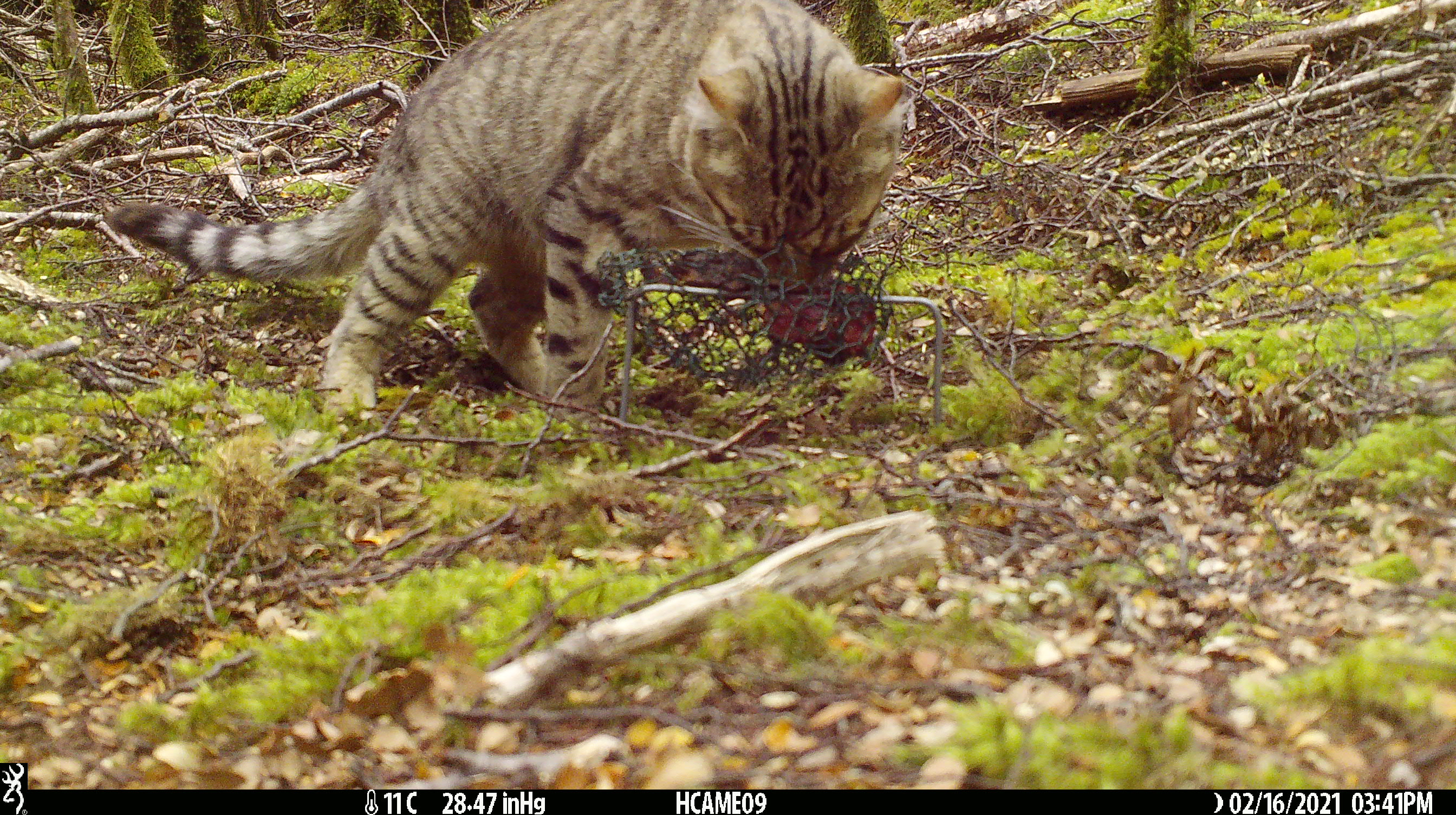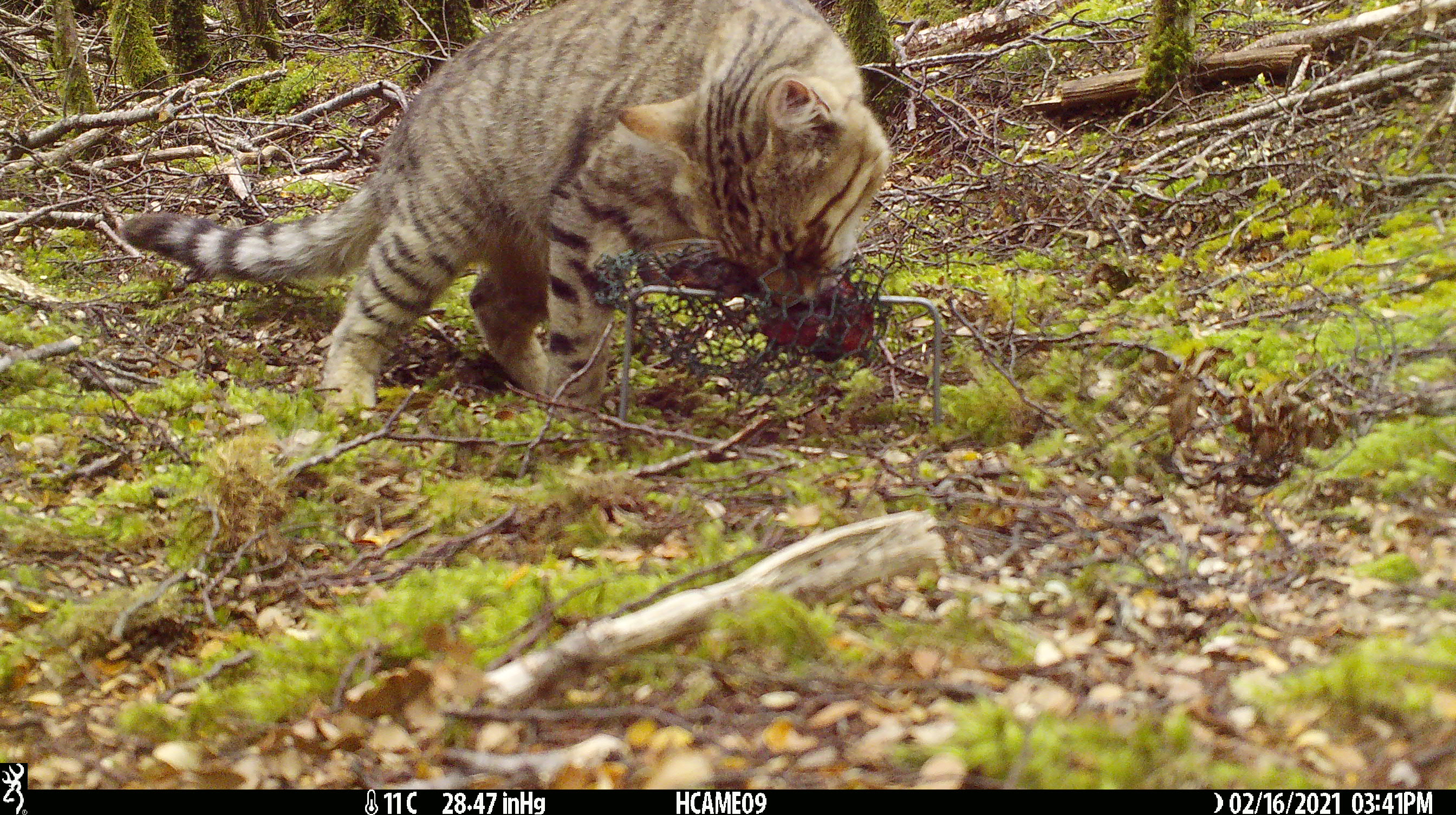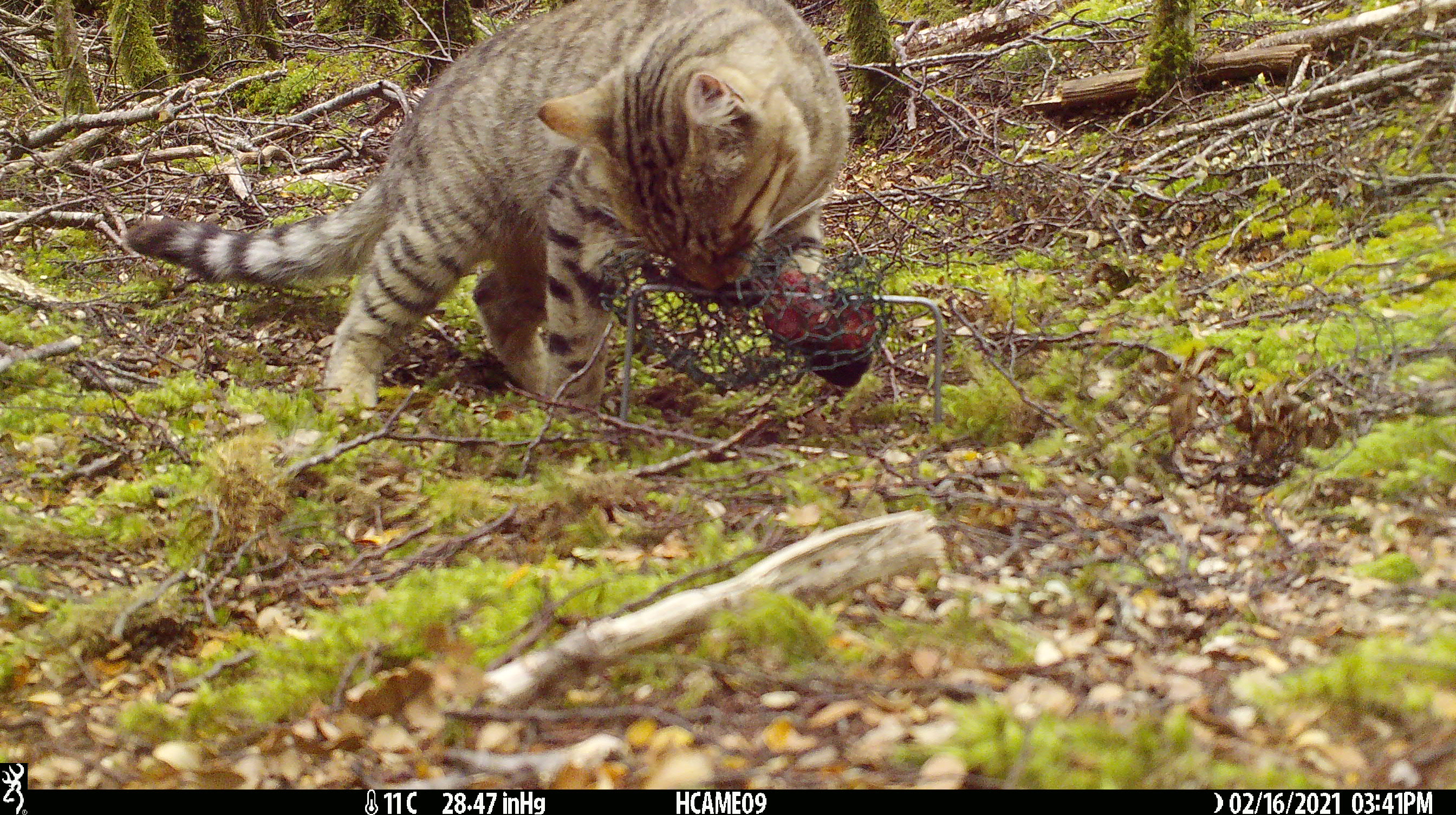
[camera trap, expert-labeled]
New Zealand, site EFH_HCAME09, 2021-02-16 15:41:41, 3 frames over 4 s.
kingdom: Animalia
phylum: Chordata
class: Mammalia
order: Carnivora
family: Felidae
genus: Felis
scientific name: Felis catus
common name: domestic cat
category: cat